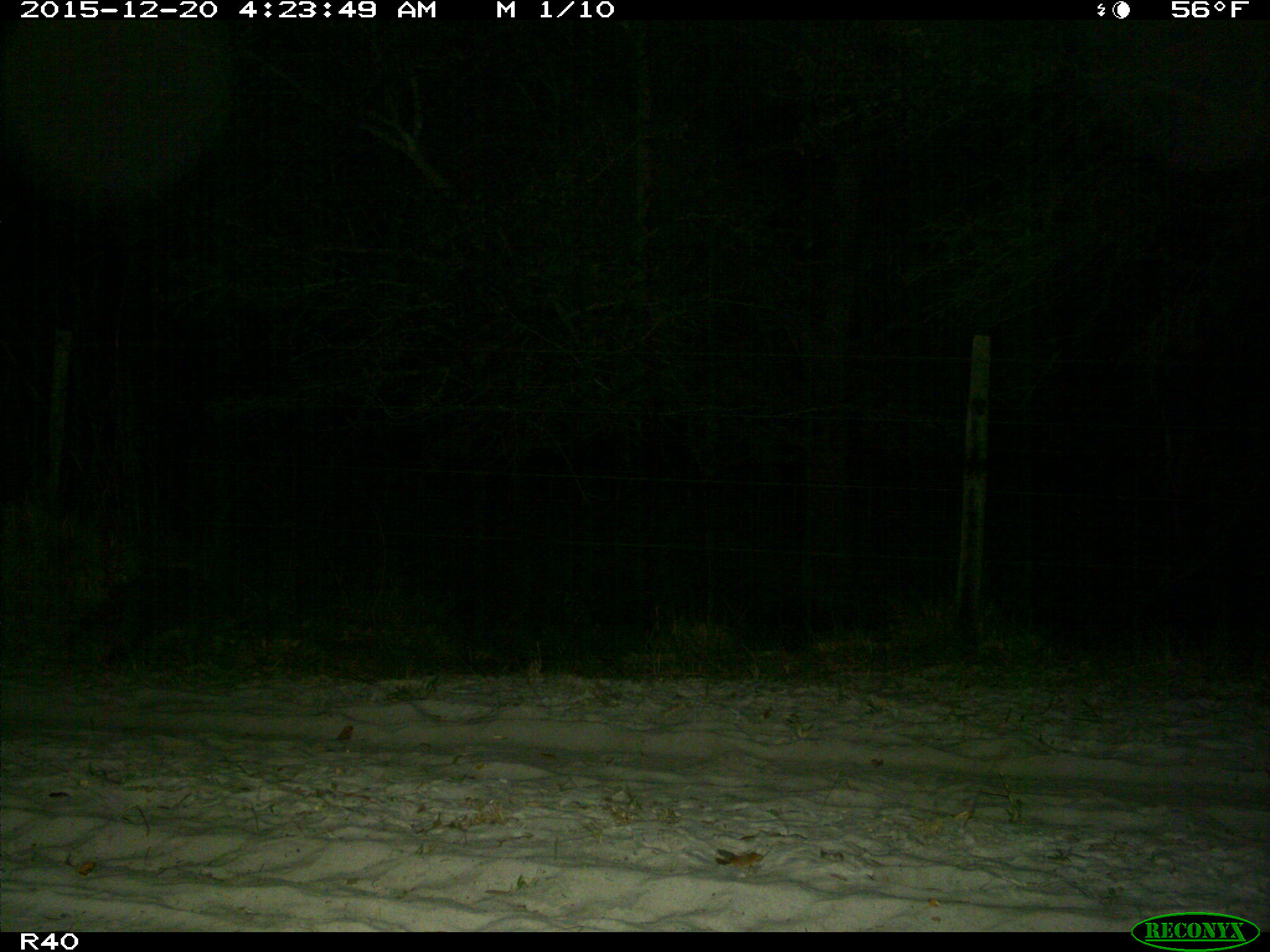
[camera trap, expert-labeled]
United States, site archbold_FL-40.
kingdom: Animalia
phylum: Chordata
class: Mammalia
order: Artiodactyla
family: Suidae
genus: Sus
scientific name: Sus scrofa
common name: wild boar